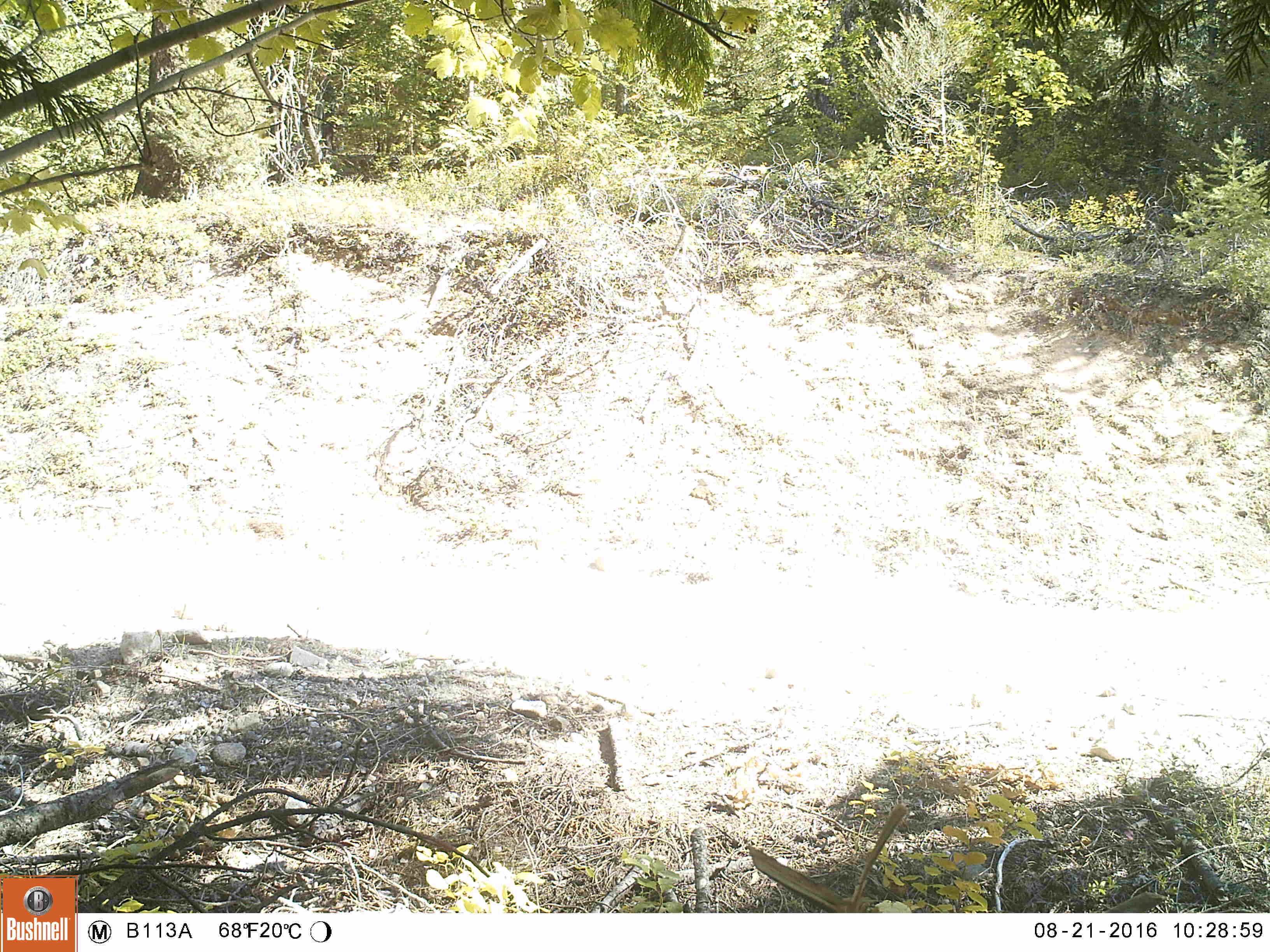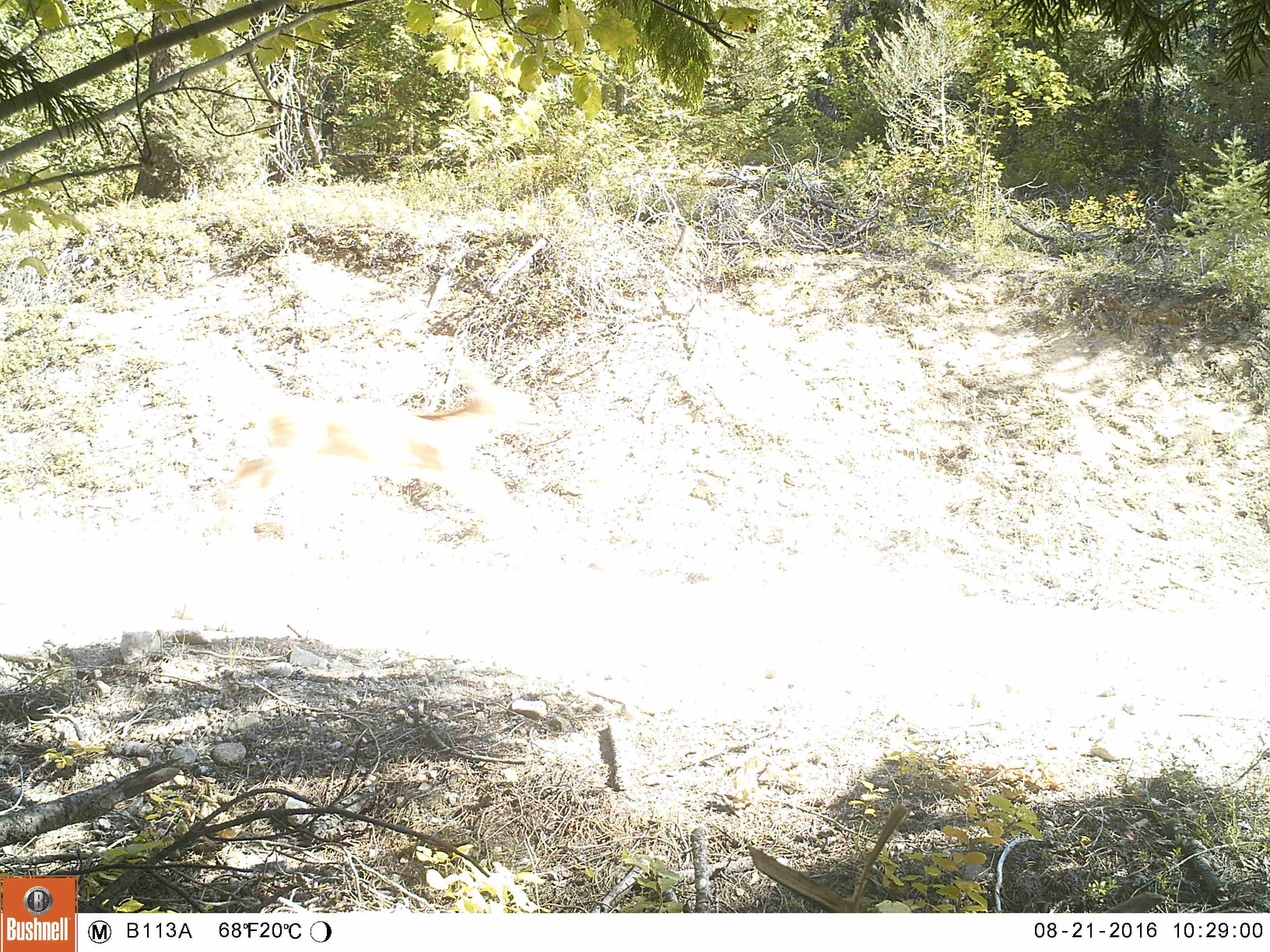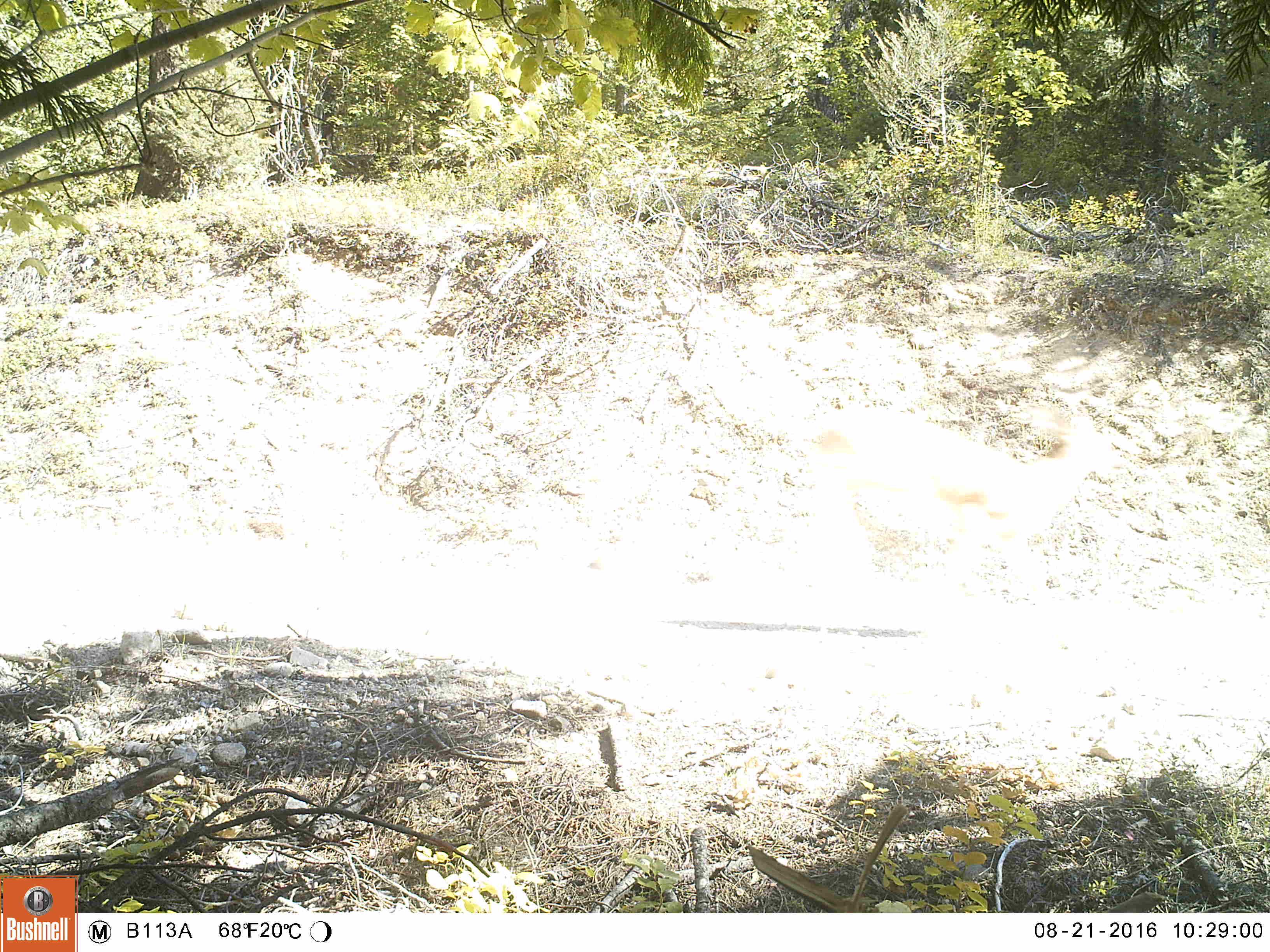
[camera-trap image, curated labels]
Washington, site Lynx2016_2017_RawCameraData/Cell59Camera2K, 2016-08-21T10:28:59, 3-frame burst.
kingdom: Animalia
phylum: Chordata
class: Mammalia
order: Artiodactyla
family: Cervidae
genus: Odocoileus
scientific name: Odocoileus virginianus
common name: white-tailed deer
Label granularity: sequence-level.